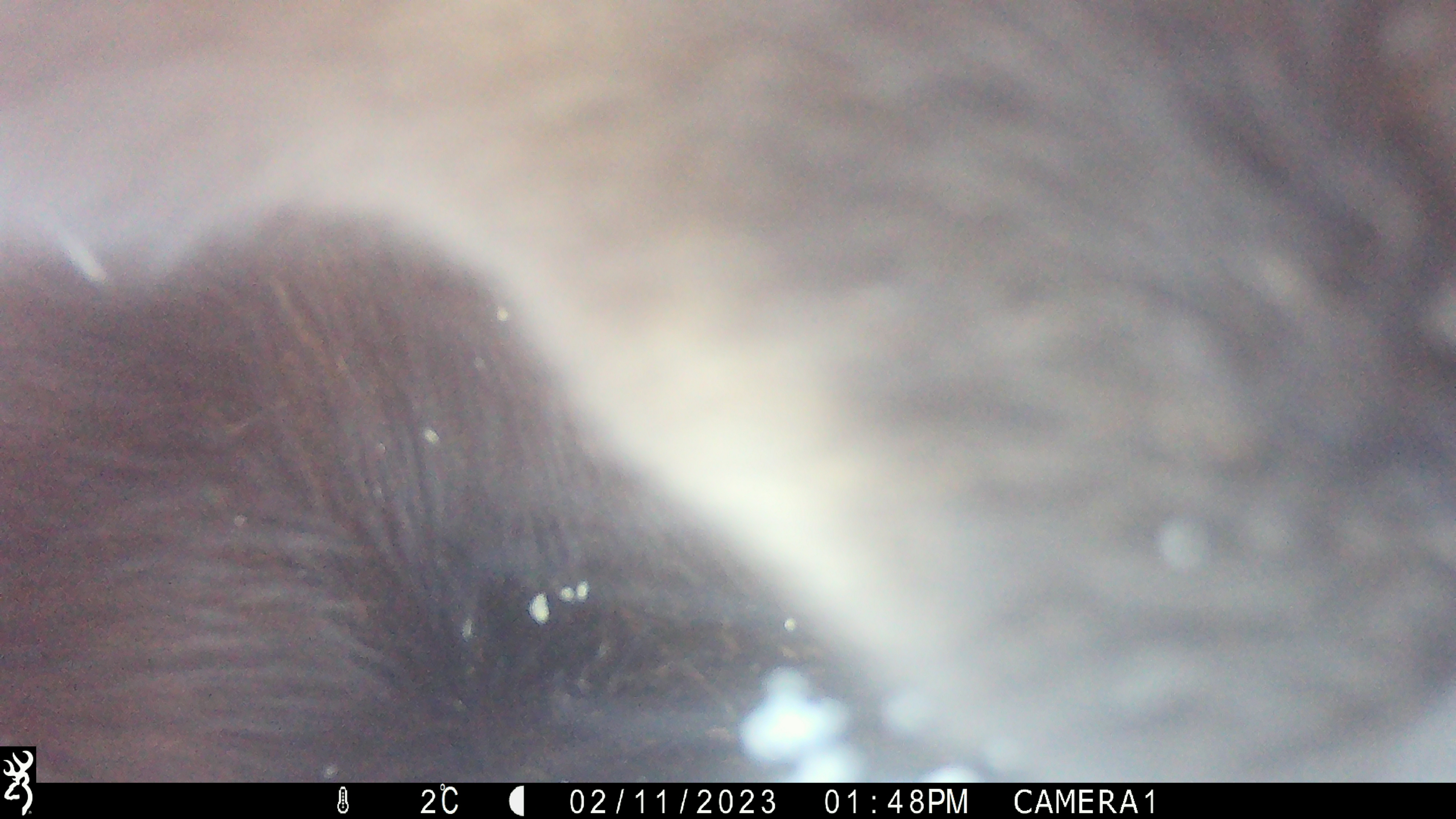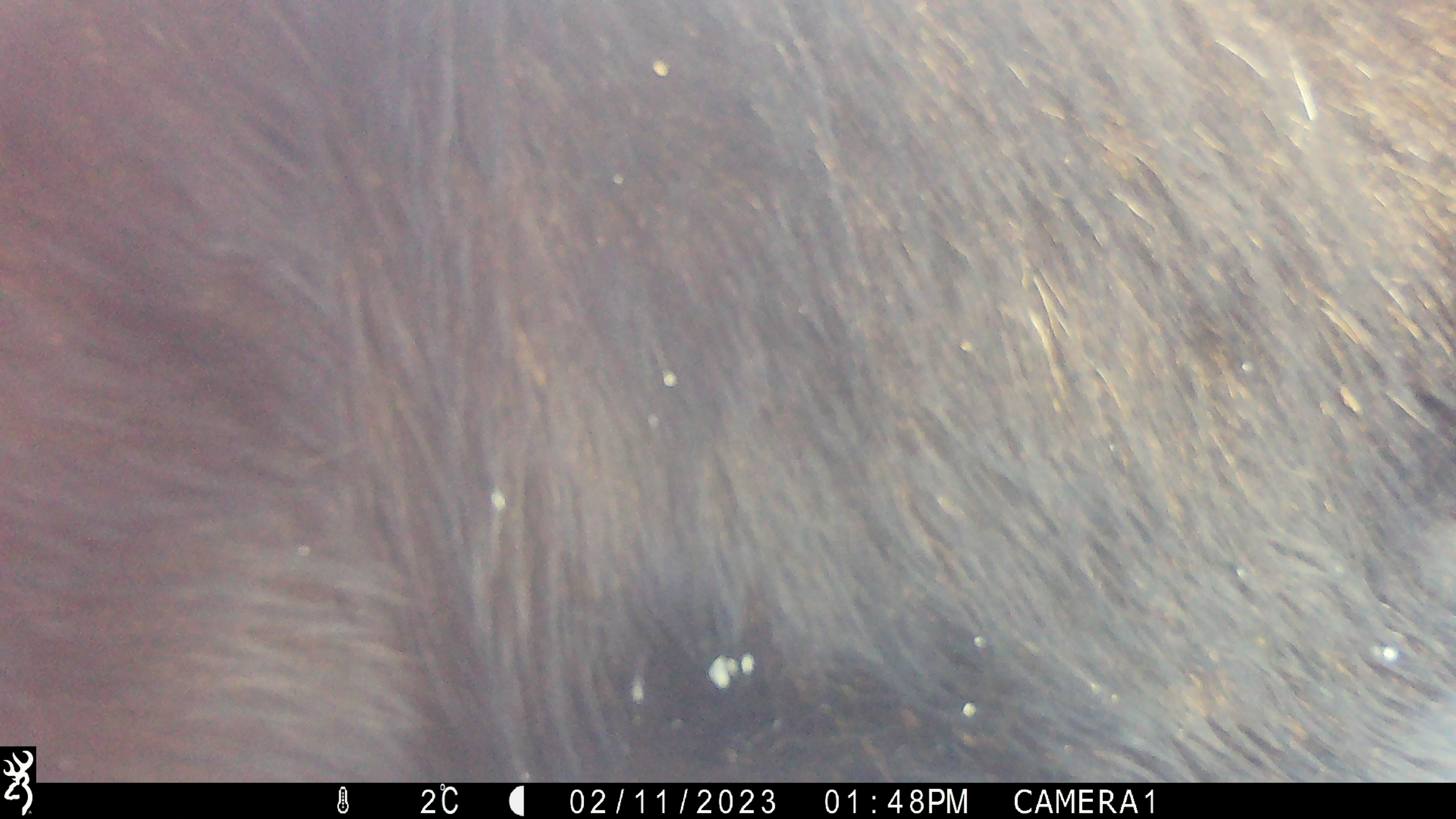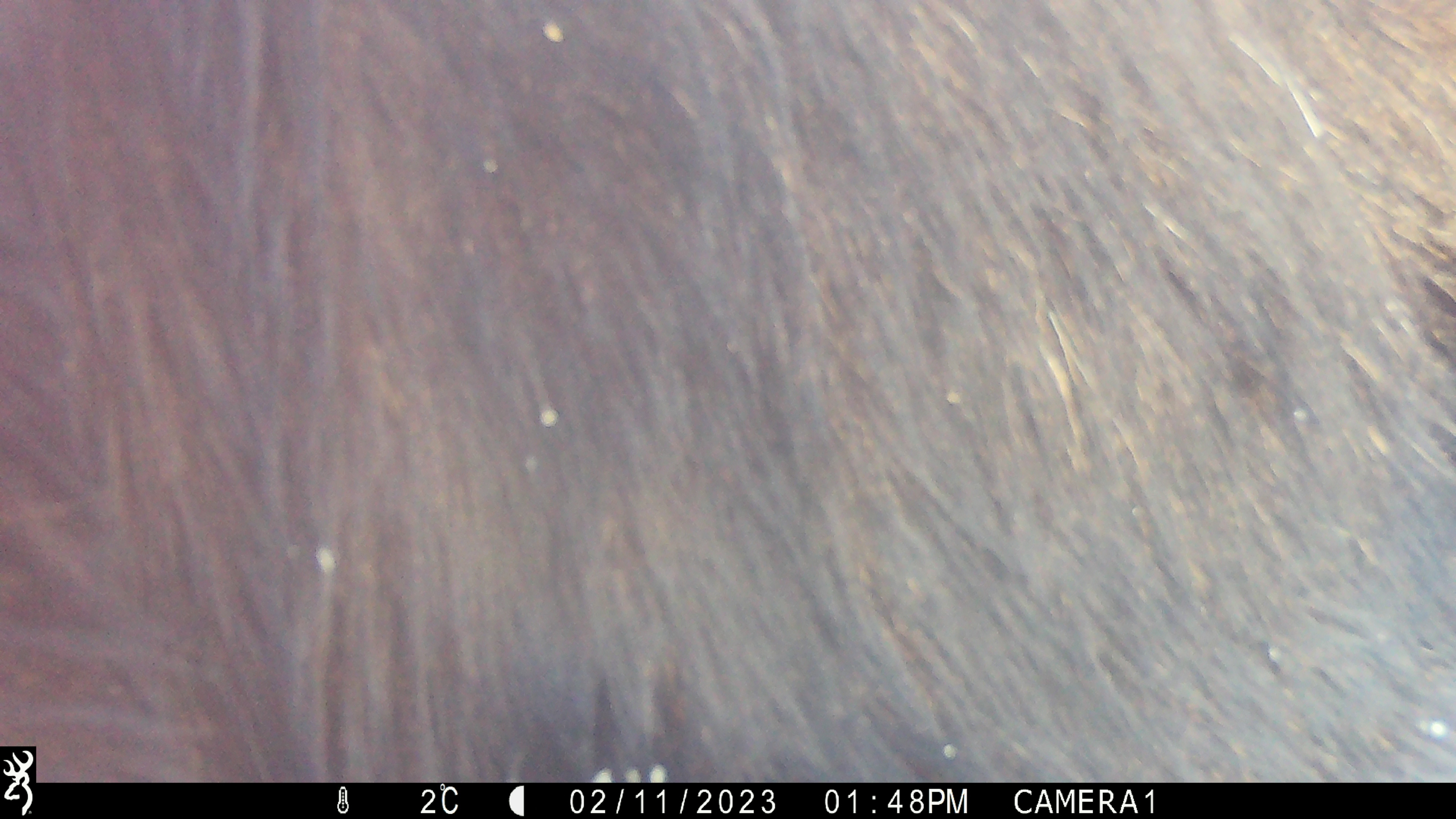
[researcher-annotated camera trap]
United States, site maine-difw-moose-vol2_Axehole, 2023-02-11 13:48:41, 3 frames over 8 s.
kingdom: Animalia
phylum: Chordata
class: Mammalia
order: Artiodactyla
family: Cervidae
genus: Alces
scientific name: Alces alces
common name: moose